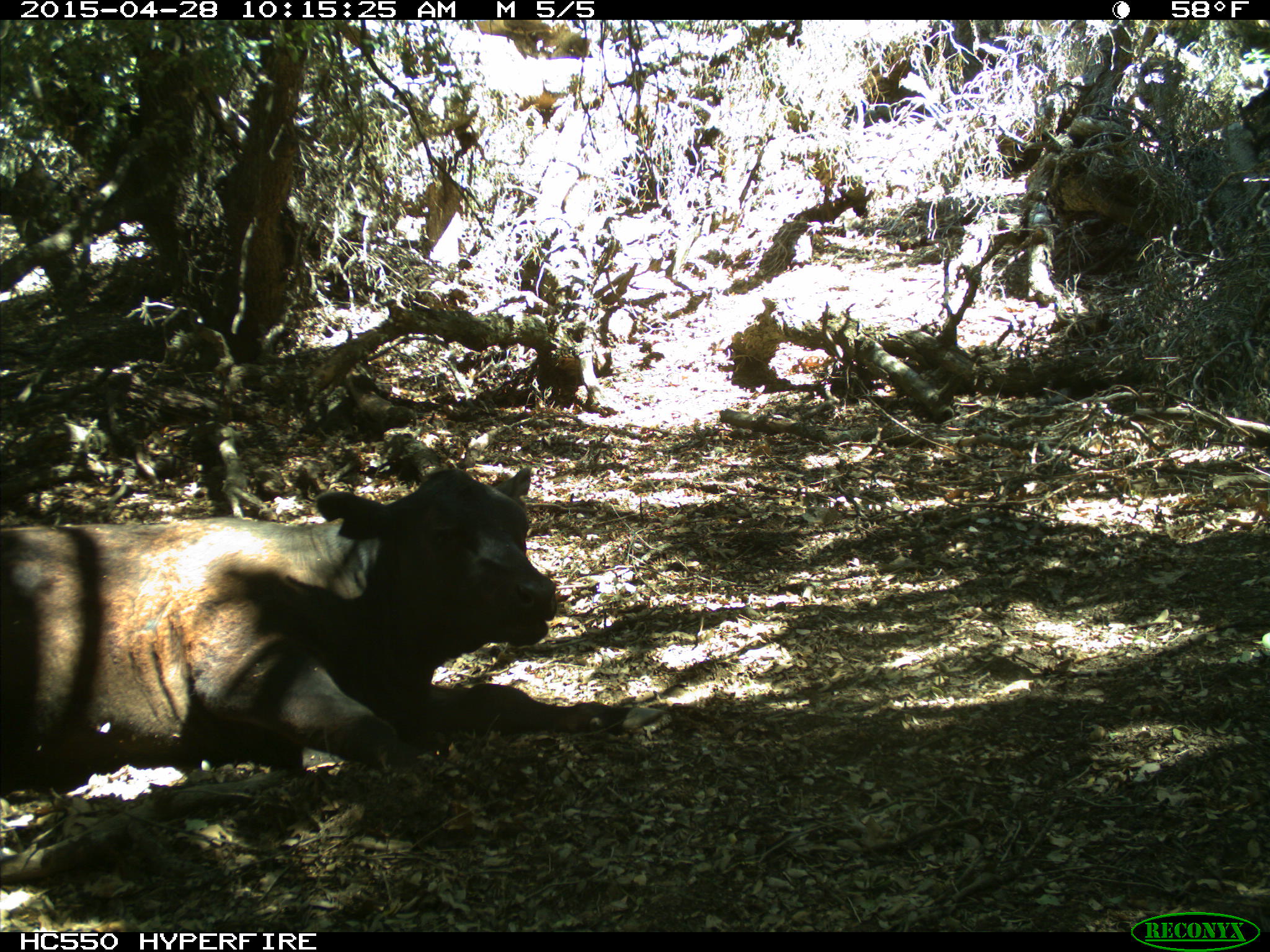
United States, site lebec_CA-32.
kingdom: Animalia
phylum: Chordata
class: Mammalia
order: Artiodactyla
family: Bovidae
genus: Bos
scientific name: Bos taurus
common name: domestic cow